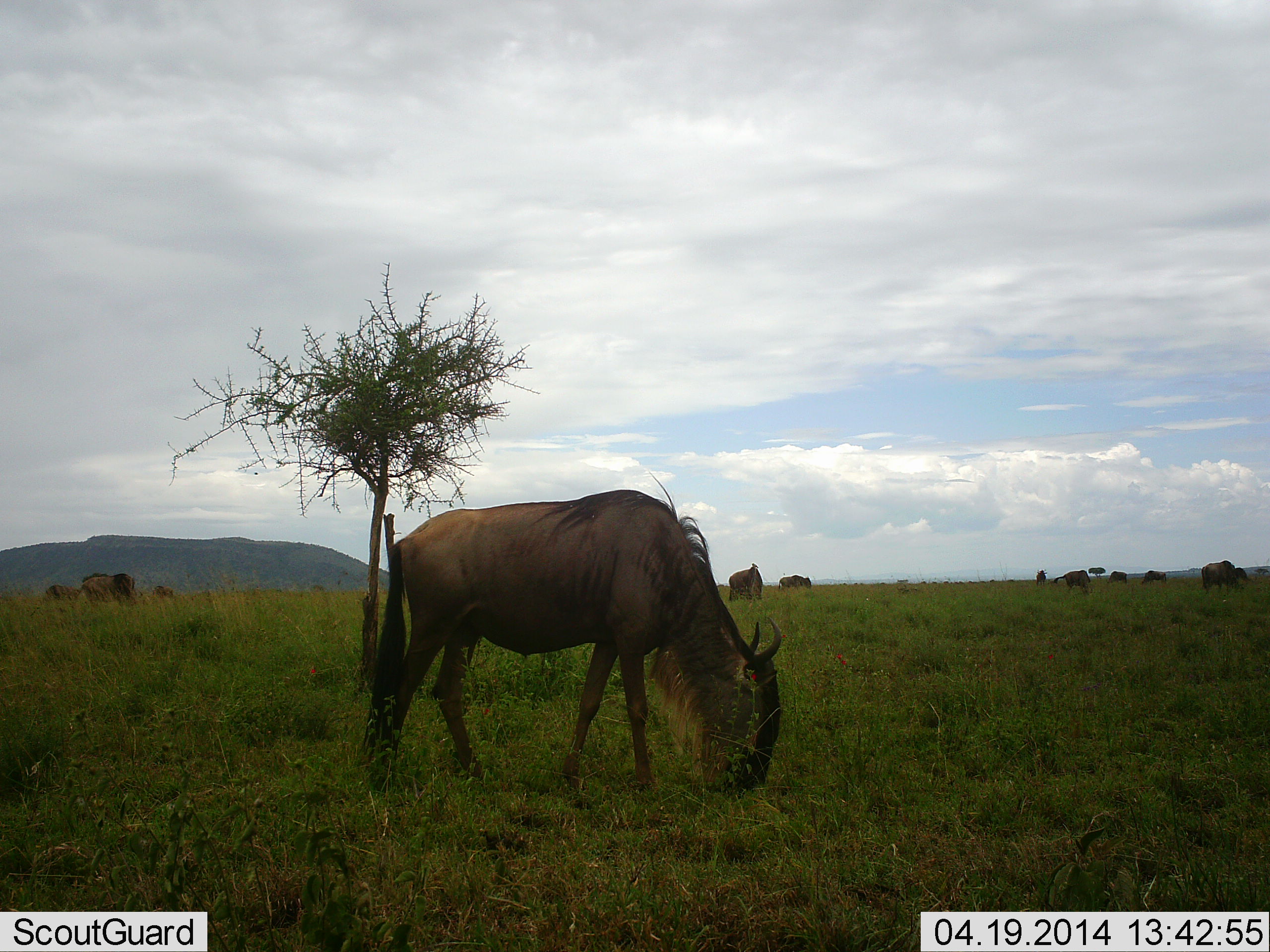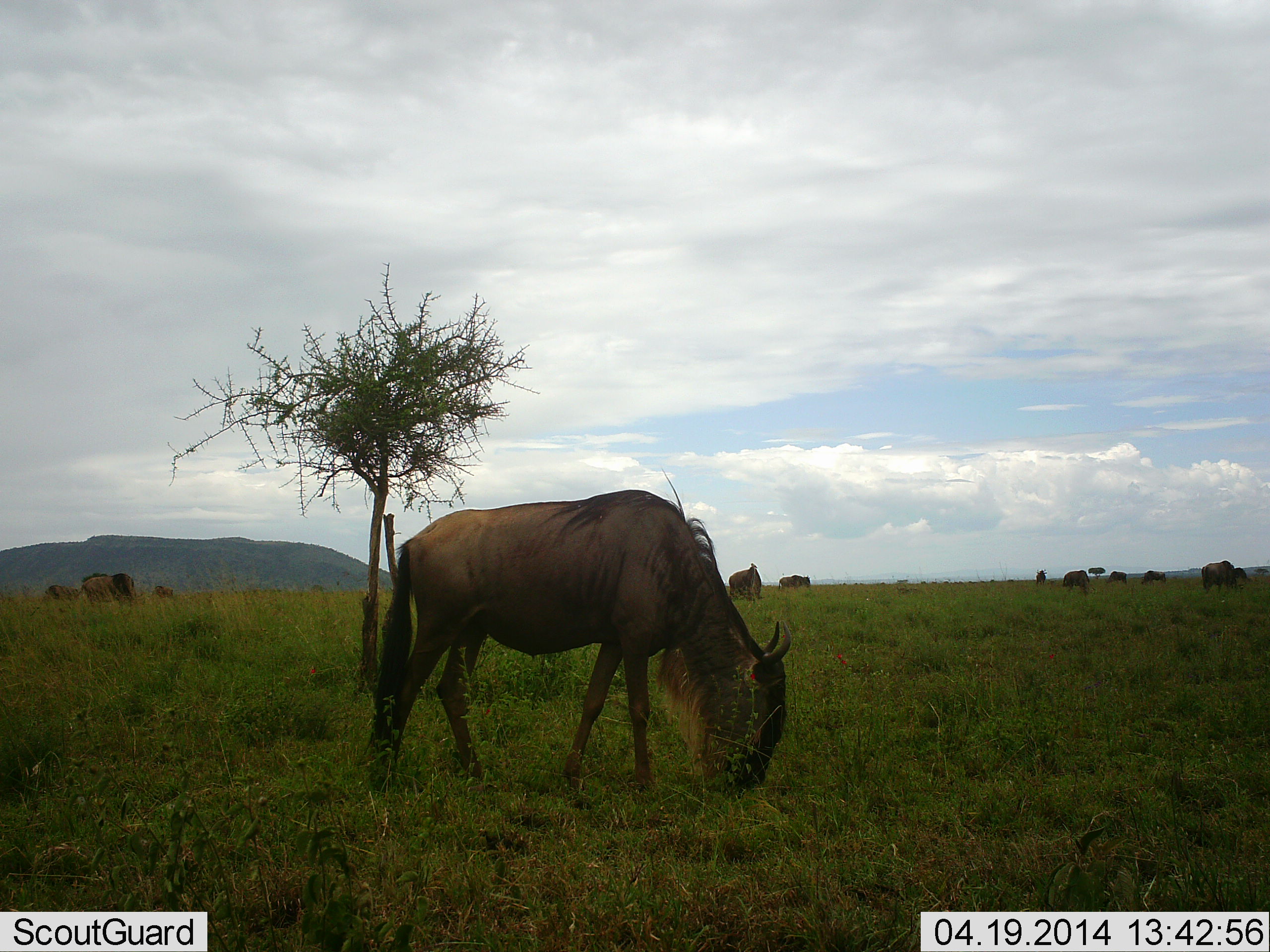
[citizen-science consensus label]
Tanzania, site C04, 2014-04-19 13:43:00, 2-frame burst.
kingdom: Animalia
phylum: Chordata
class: Mammalia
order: Artiodactyla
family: Bovidae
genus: Connochaetes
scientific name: Connochaetes taurinus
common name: blue wildebeest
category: wildebeest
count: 11-50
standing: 40%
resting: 0%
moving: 10%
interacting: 0%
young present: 0%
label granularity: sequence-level